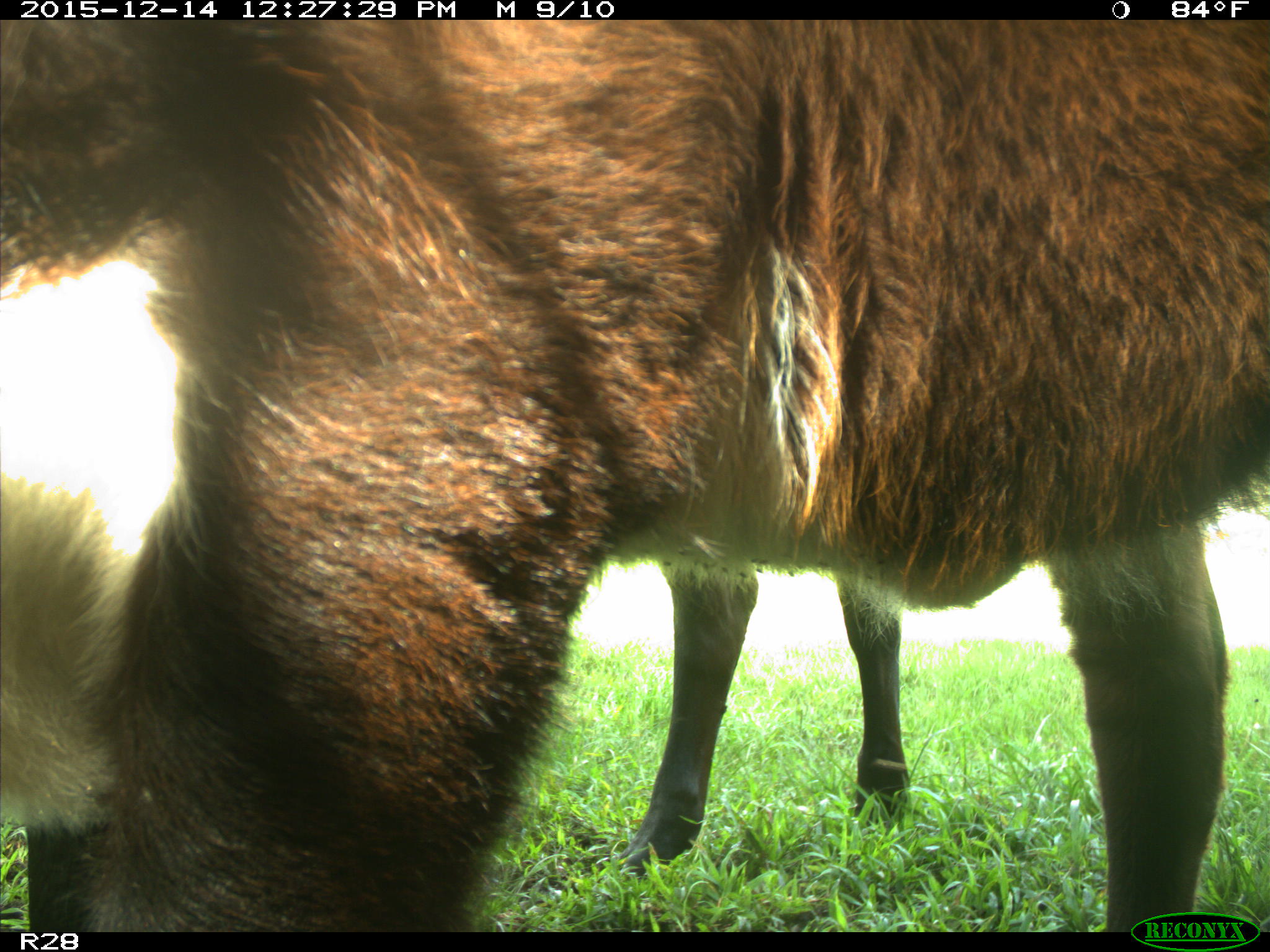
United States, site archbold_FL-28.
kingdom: Animalia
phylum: Chordata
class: Mammalia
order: Artiodactyla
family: Bovidae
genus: Bos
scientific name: Bos taurus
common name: domestic cow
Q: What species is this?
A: Bos taurus (domestic cow).